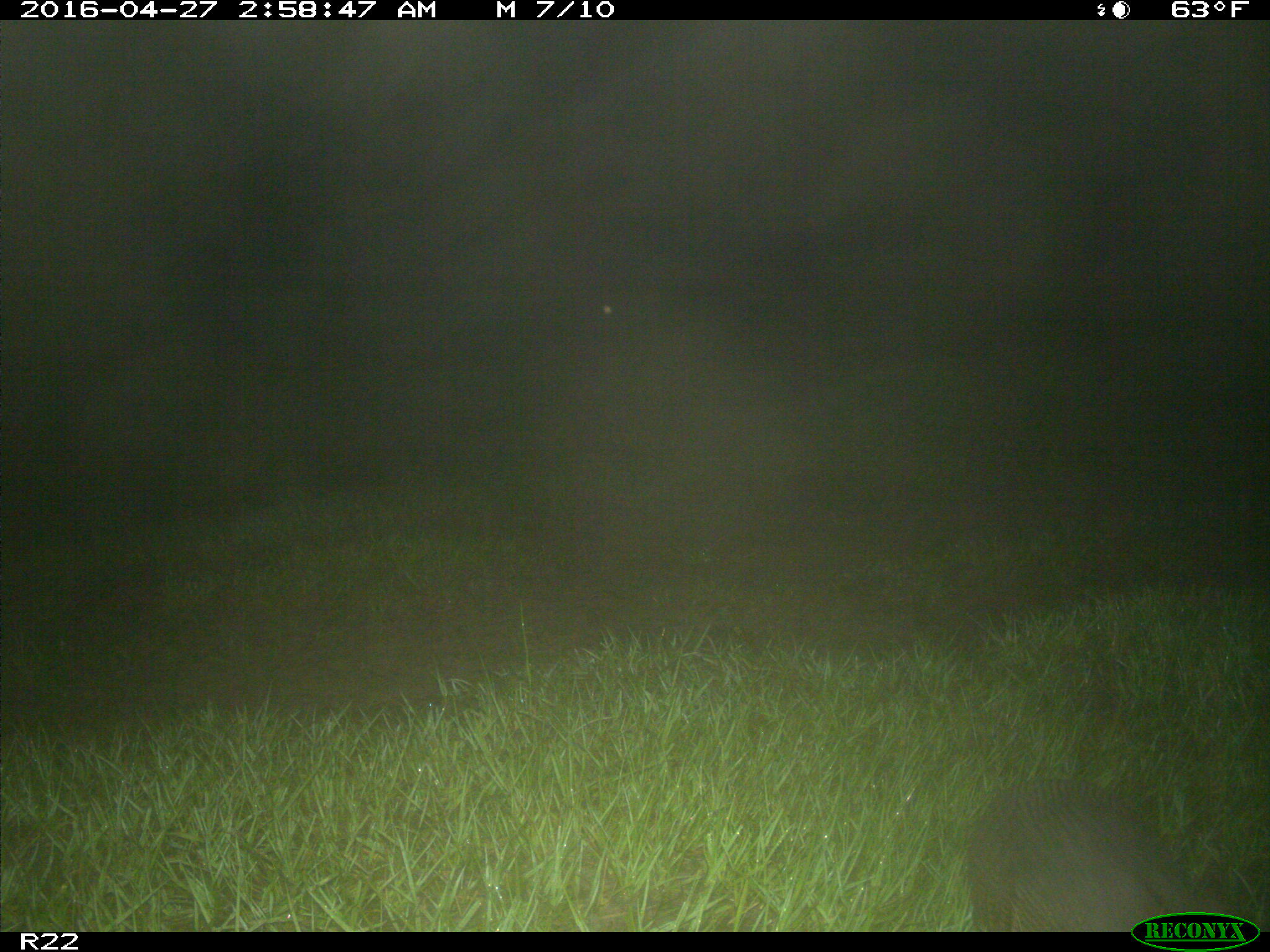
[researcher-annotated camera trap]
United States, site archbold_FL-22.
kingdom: Animalia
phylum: Chordata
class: Mammalia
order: Cingulata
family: Dasypodidae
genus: Dasypus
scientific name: Dasypus novemcinctus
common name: nine-banded armadillo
Dasypus novemcinctus (nine-banded armadillo).